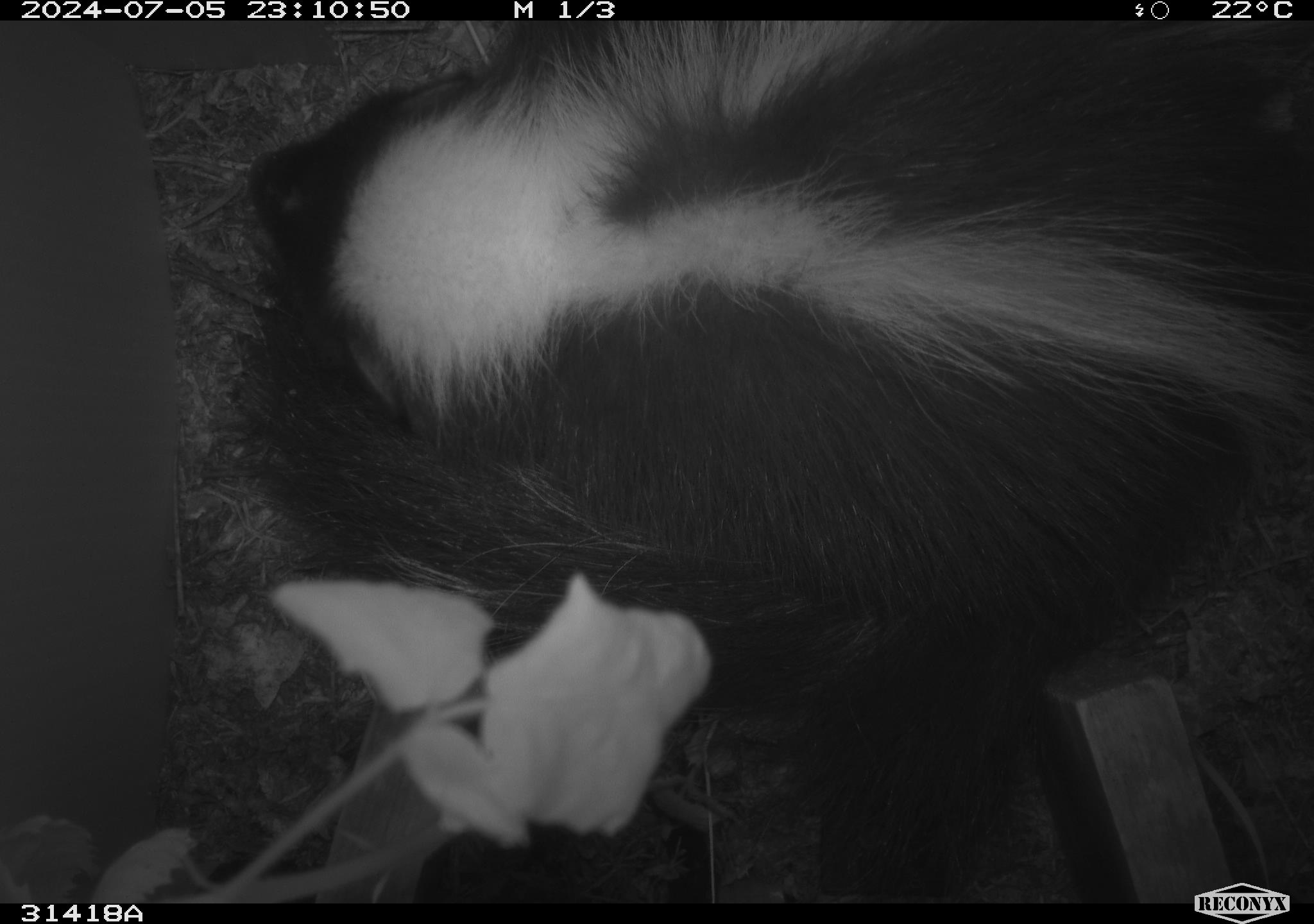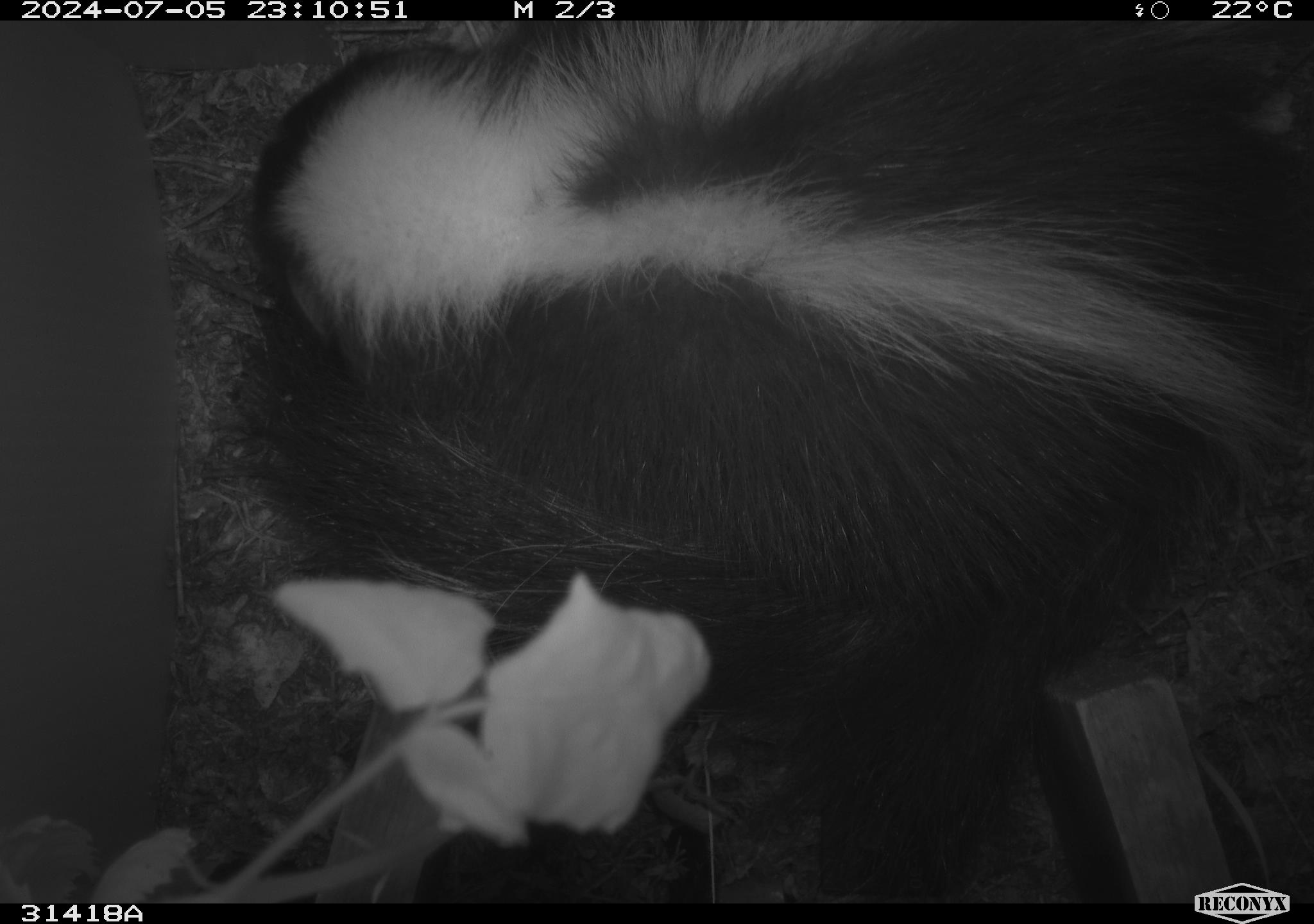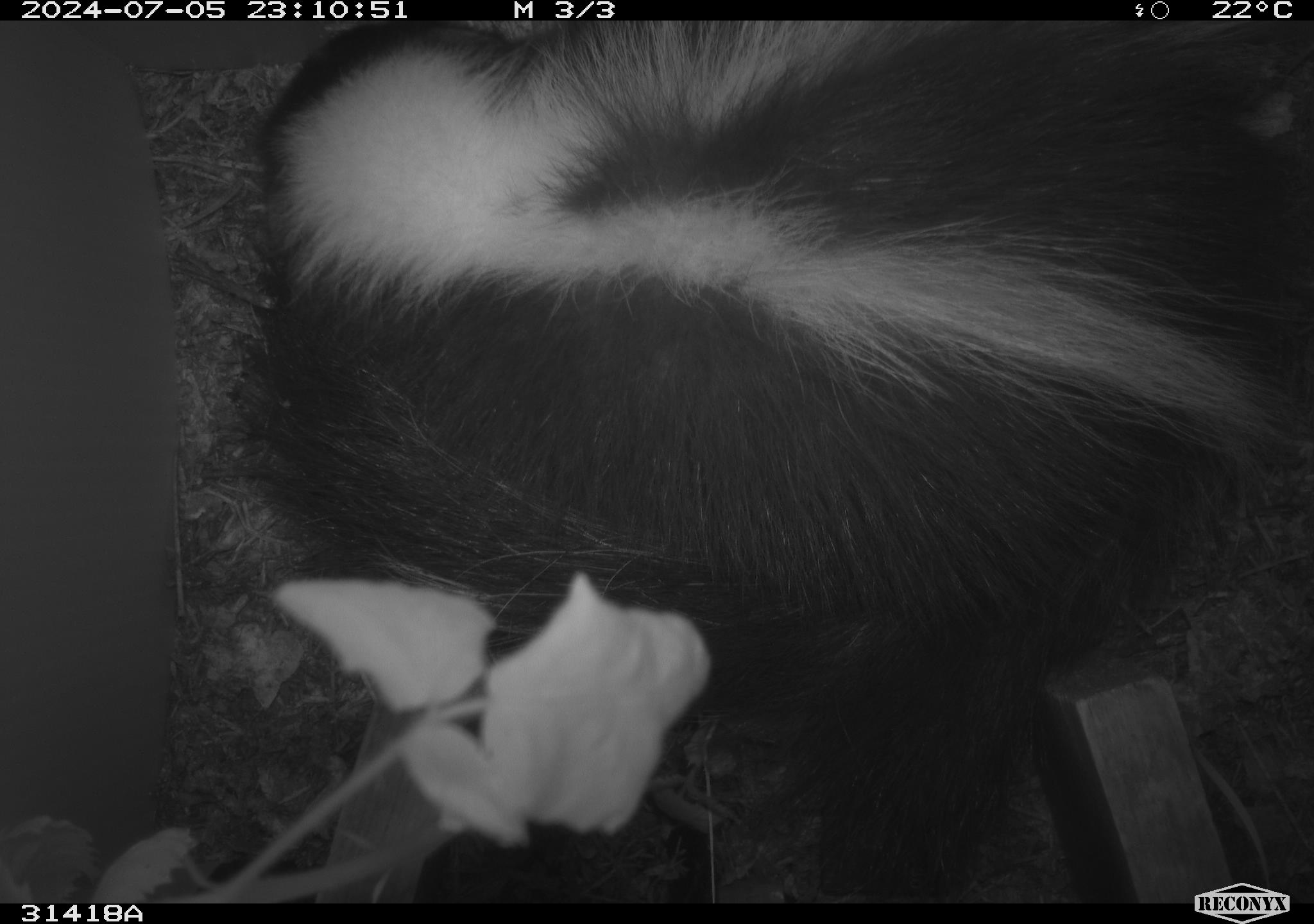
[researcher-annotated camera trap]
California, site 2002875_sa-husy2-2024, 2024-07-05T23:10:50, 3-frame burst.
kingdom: Animalia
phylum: Chordata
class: Mammalia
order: Carnivora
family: Mephitidae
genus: Mephitis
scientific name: Mephitis mephitis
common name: striped skunk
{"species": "striped skunk (Mephitis mephitis)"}